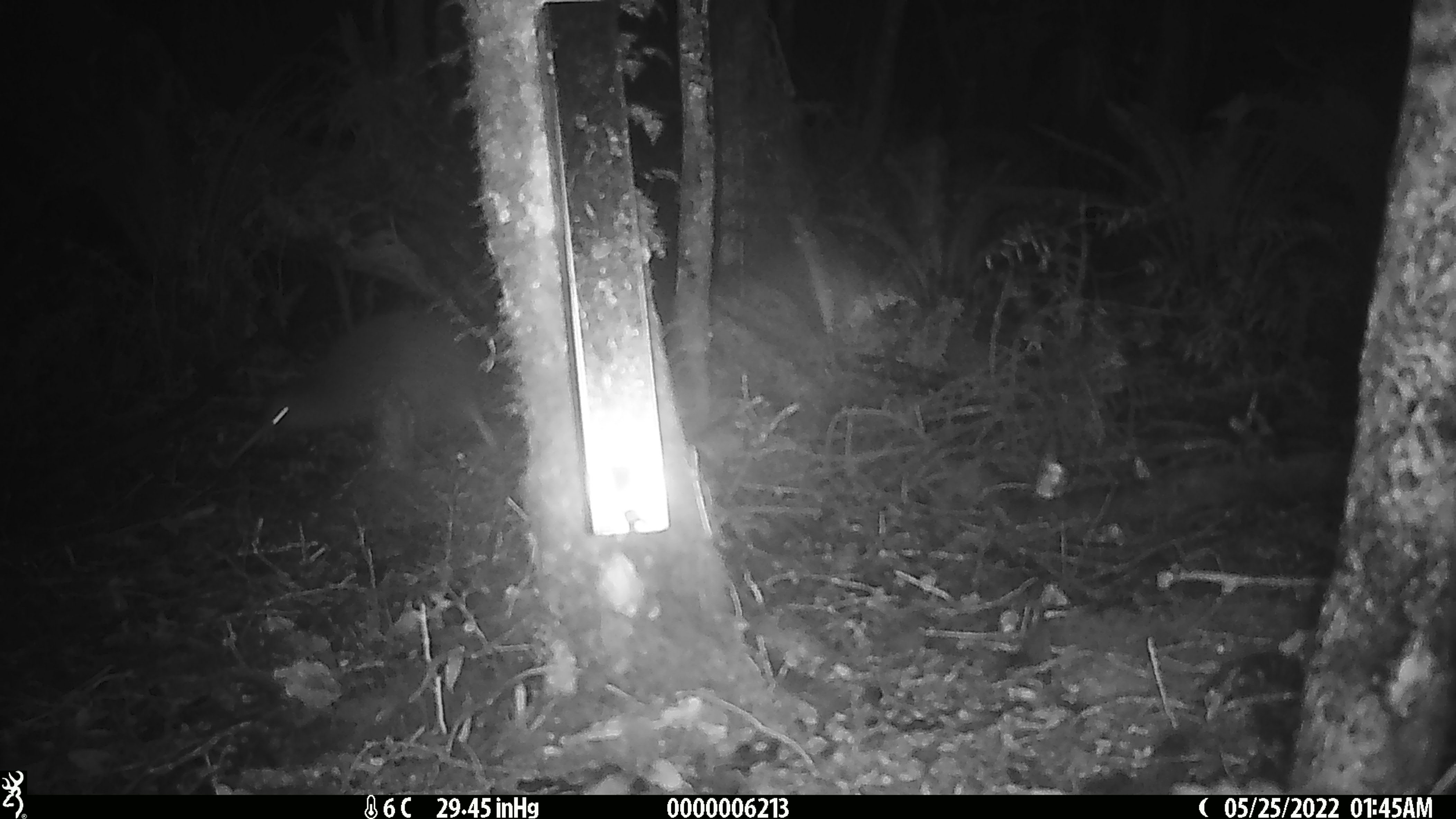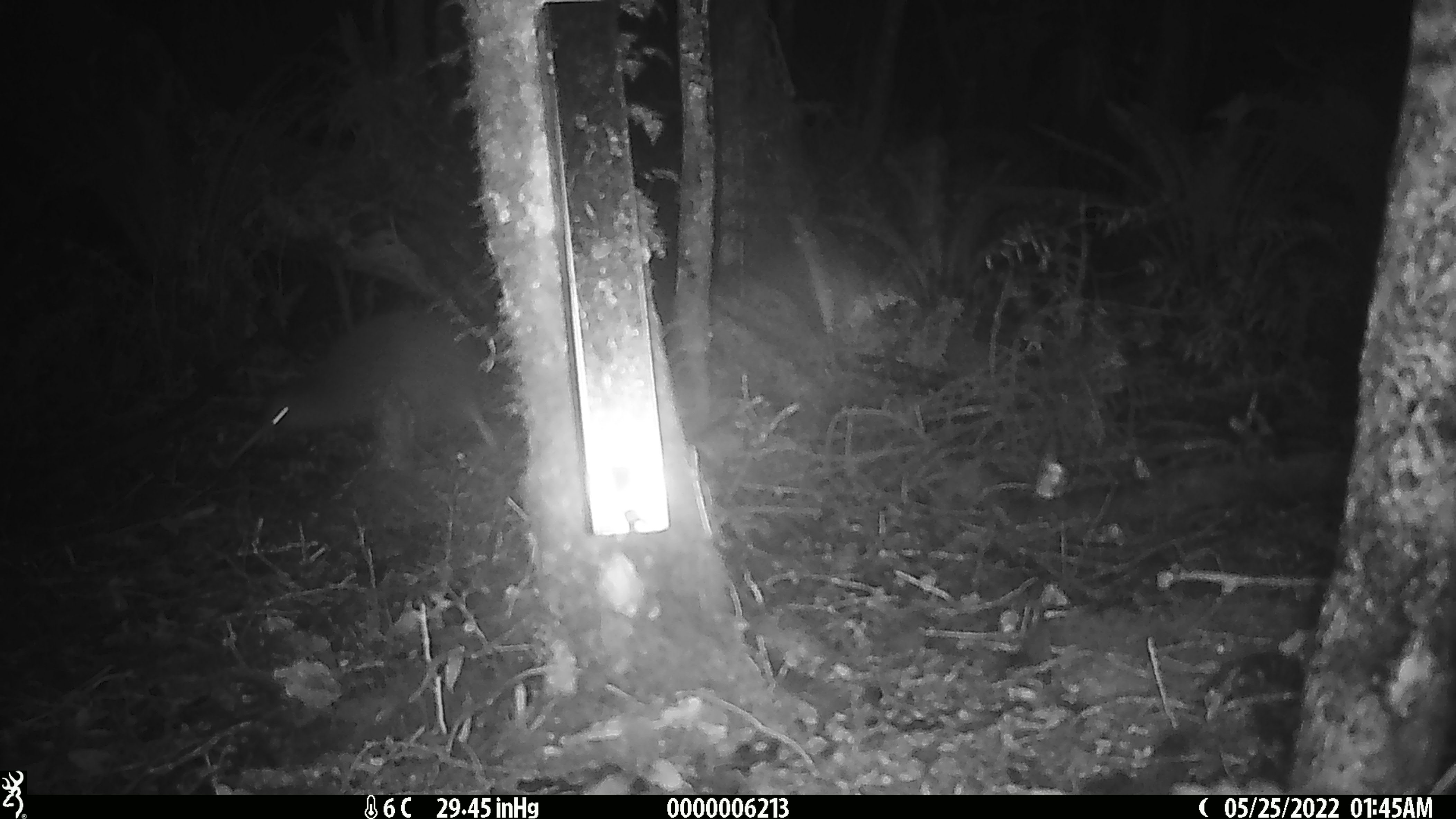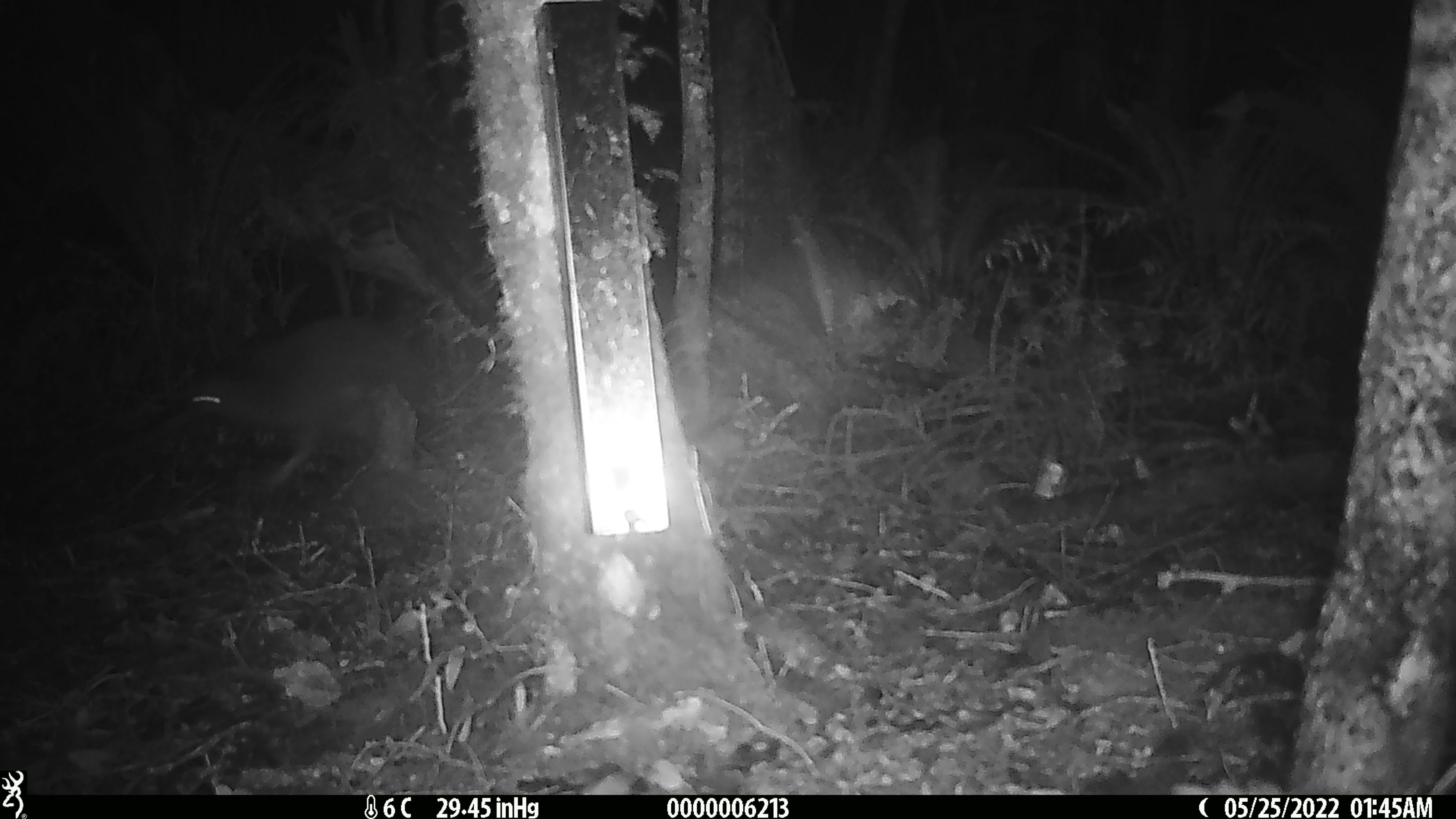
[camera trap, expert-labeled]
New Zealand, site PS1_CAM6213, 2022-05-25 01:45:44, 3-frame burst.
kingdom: Animalia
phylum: Chordata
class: Aves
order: Apterygiformes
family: Apterygidae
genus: Apteryx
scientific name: Apteryx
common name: kiwi